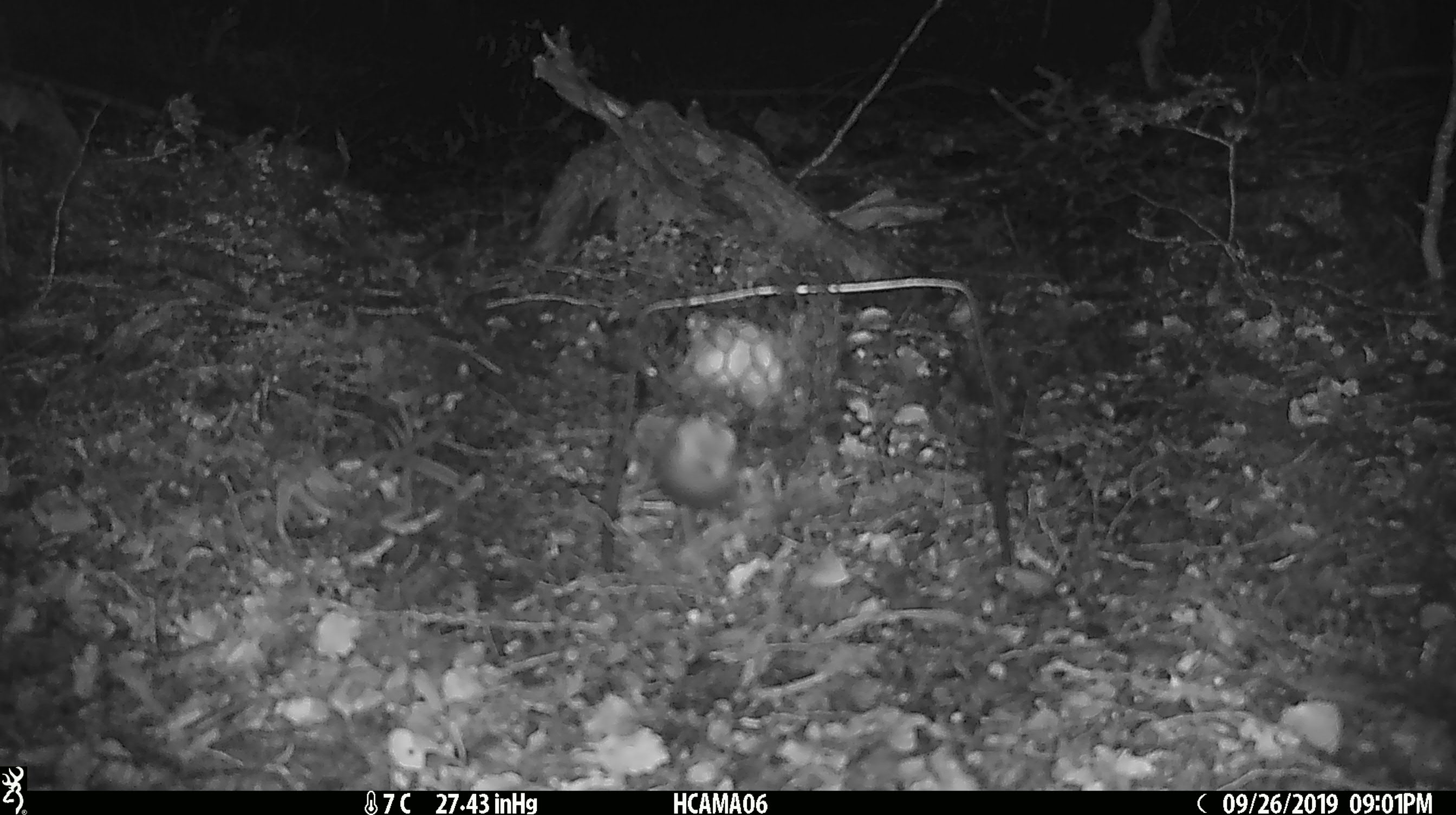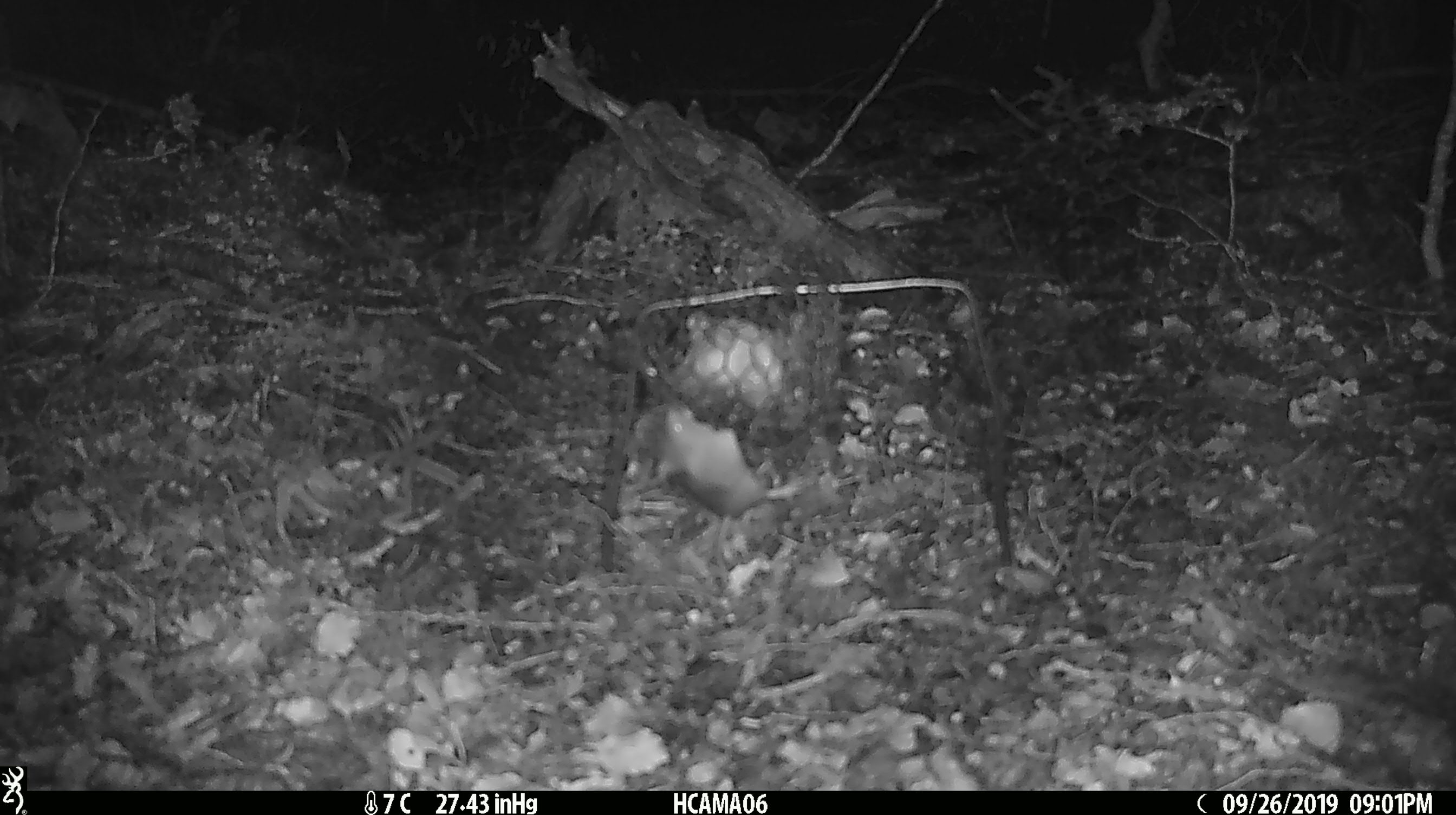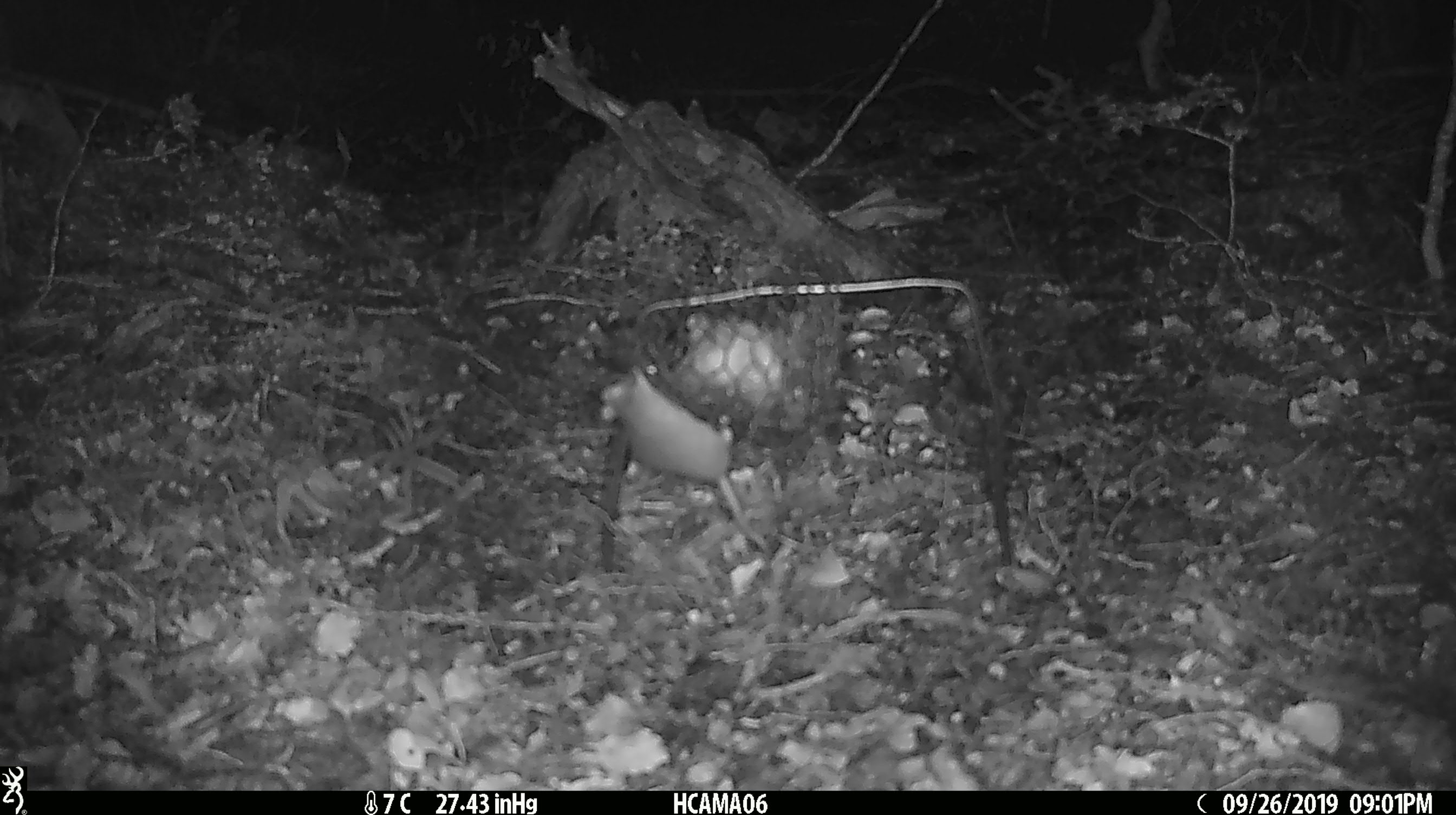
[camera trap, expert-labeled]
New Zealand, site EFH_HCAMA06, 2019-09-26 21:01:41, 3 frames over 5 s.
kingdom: Animalia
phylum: Chordata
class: Mammalia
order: Rodentia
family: Muridae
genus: Mus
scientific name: Mus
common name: mouse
Mouse (Mus).